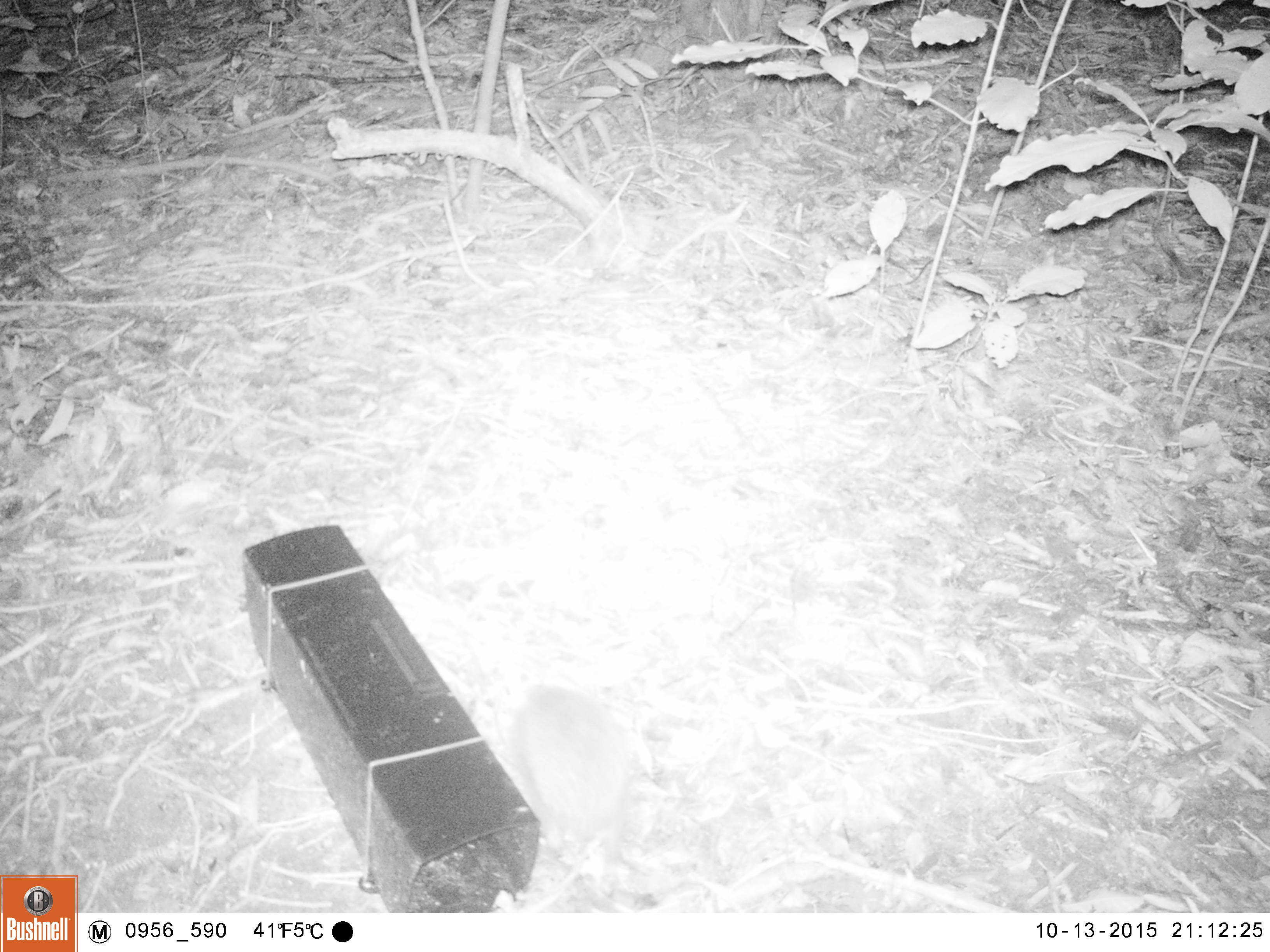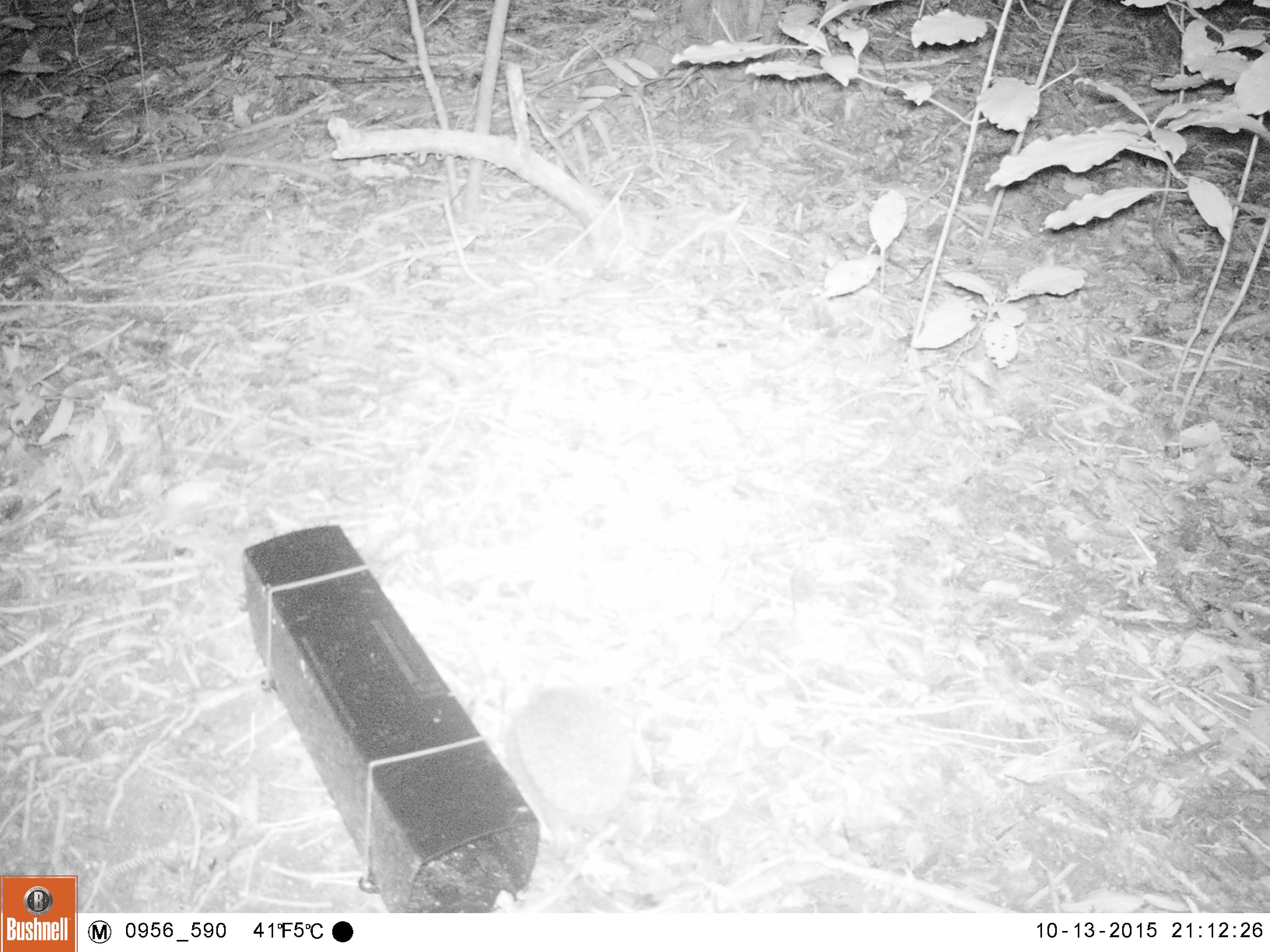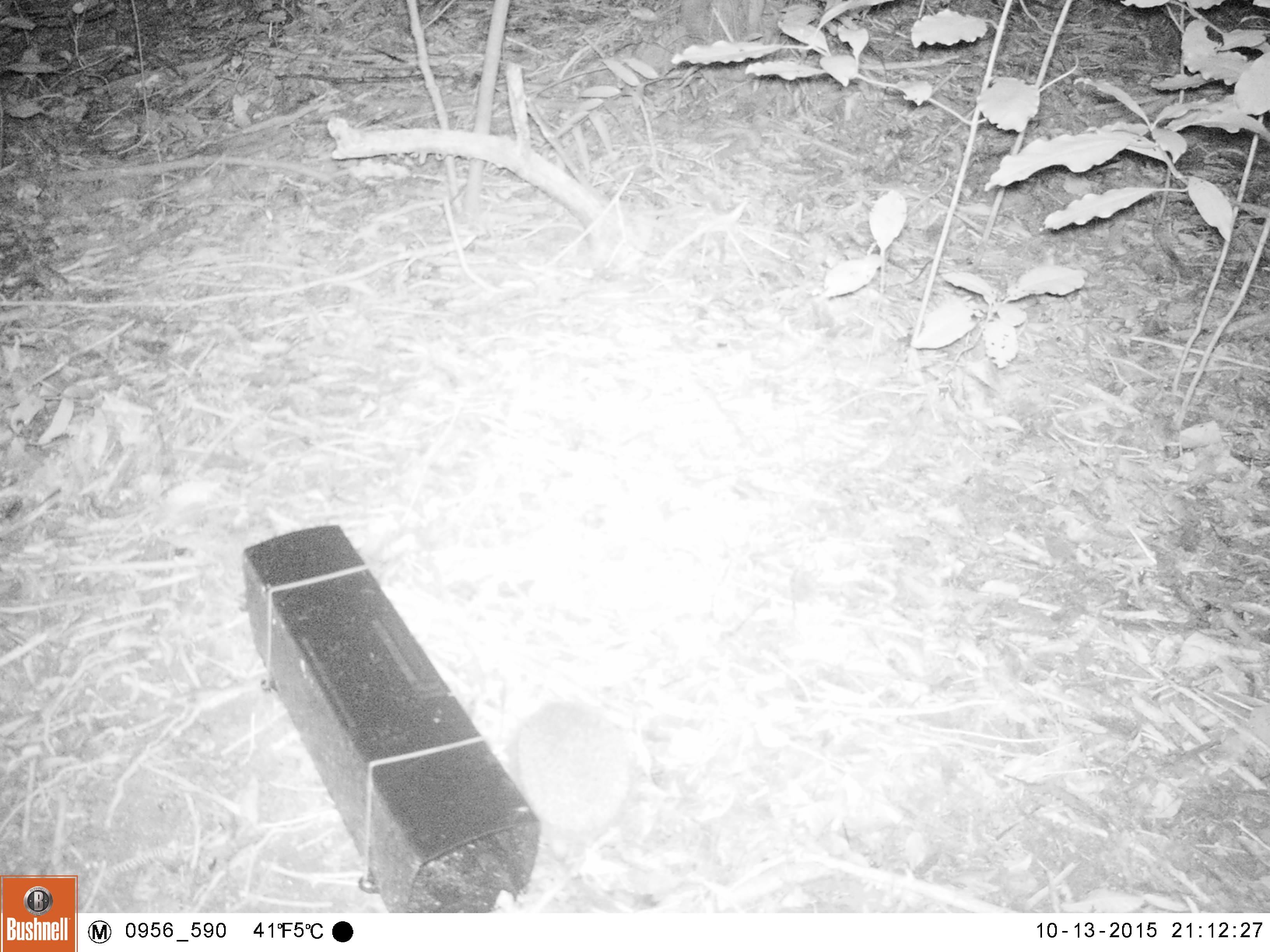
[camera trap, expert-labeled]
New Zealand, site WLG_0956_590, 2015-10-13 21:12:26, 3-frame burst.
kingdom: Animalia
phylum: Chordata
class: Mammalia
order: Eulipotyphla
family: Erinaceidae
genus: Erinaceus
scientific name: Erinaceus europaeus europaeus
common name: european hedgehog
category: hedgehog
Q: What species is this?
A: Hedgehog (european hedgehog) (Erinaceus europaeus europaeus).